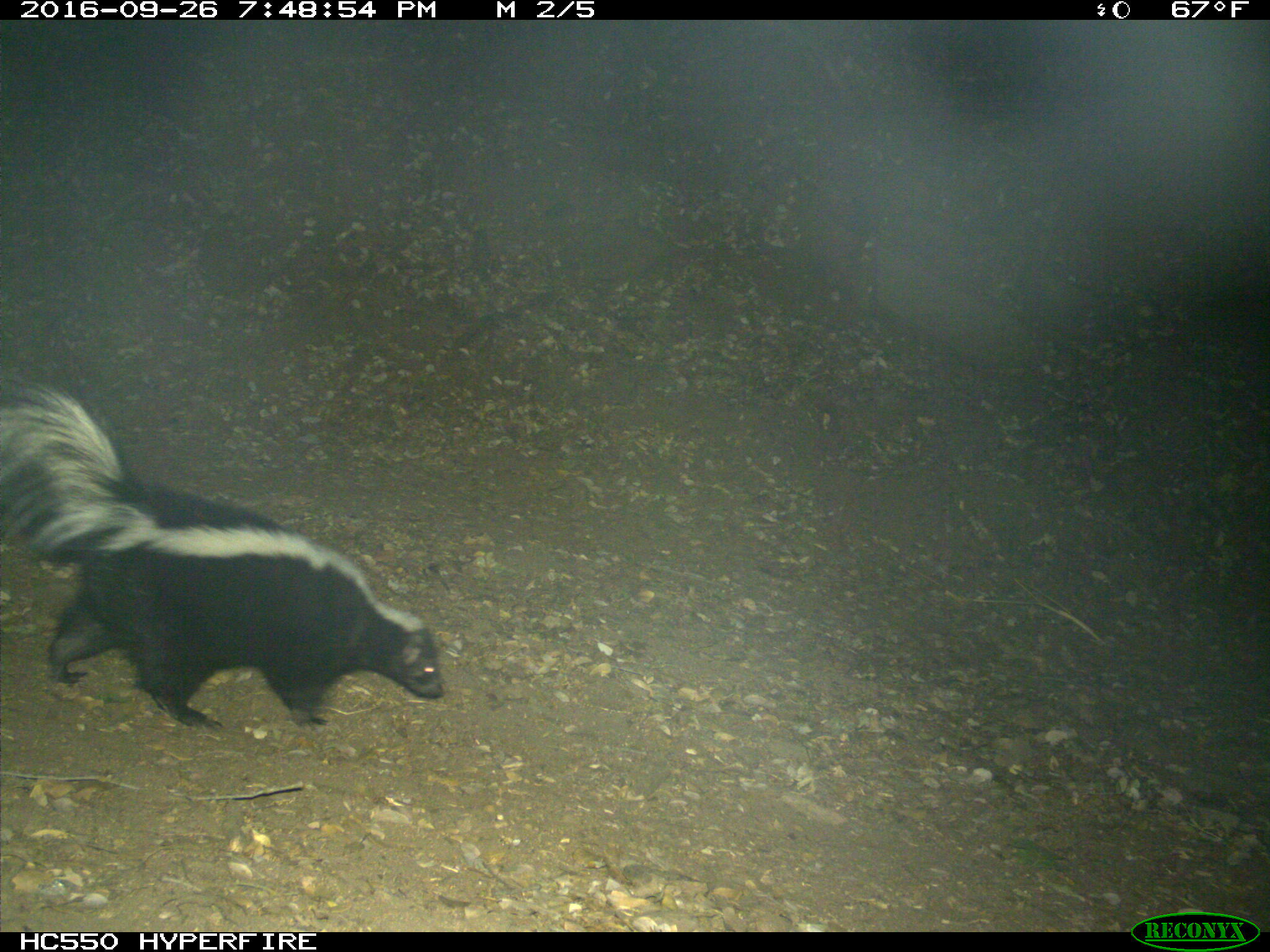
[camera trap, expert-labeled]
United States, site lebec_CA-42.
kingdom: Animalia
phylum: Chordata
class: Mammalia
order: Carnivora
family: Mephitidae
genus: Mephitis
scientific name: Mephitis mephitis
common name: striped skunk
Mephitis mephitis (striped skunk).